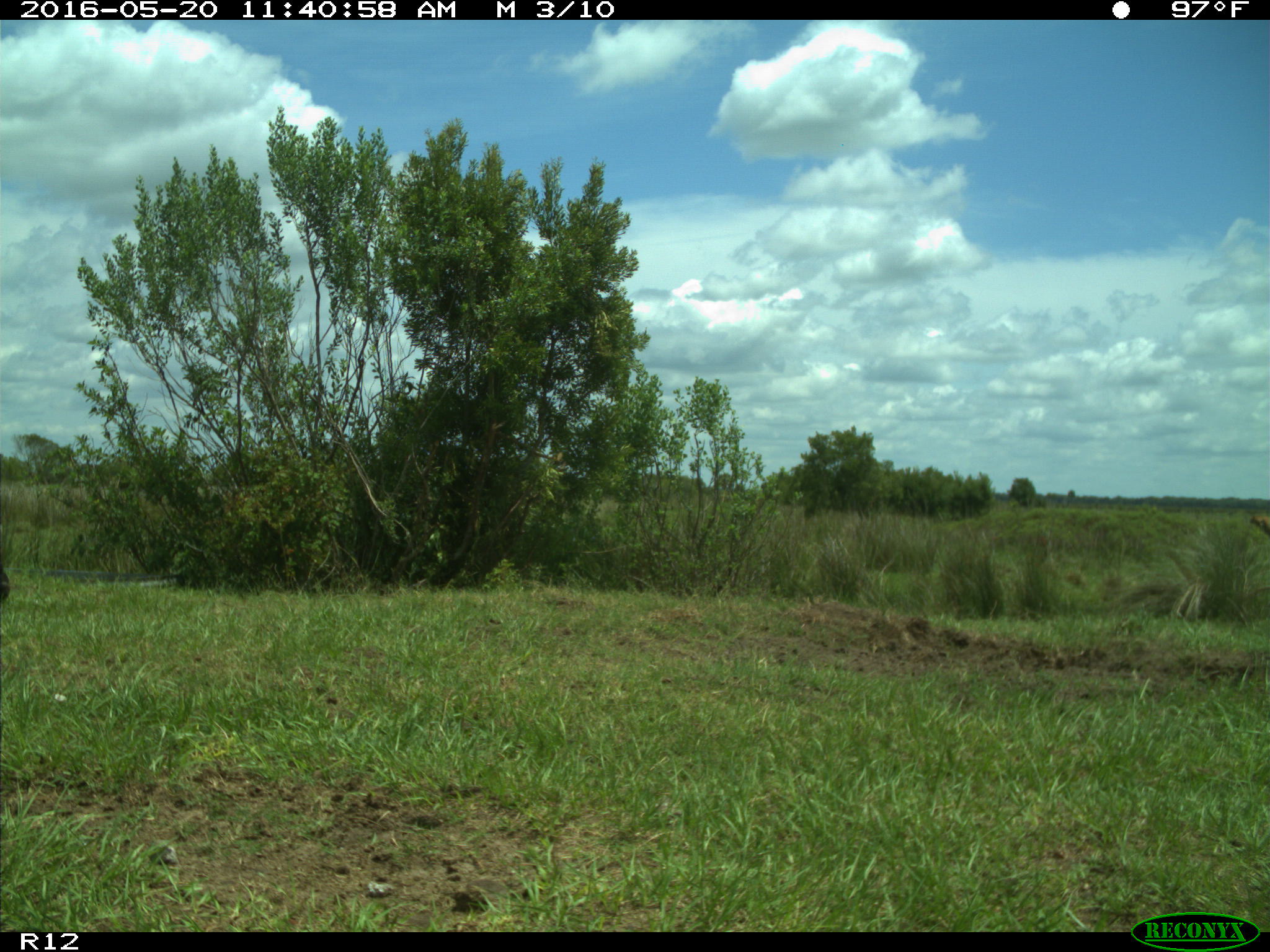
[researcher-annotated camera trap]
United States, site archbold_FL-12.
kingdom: Animalia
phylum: Chordata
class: Mammalia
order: Artiodactyla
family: Bovidae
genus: Bos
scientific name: Bos taurus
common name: domestic cow